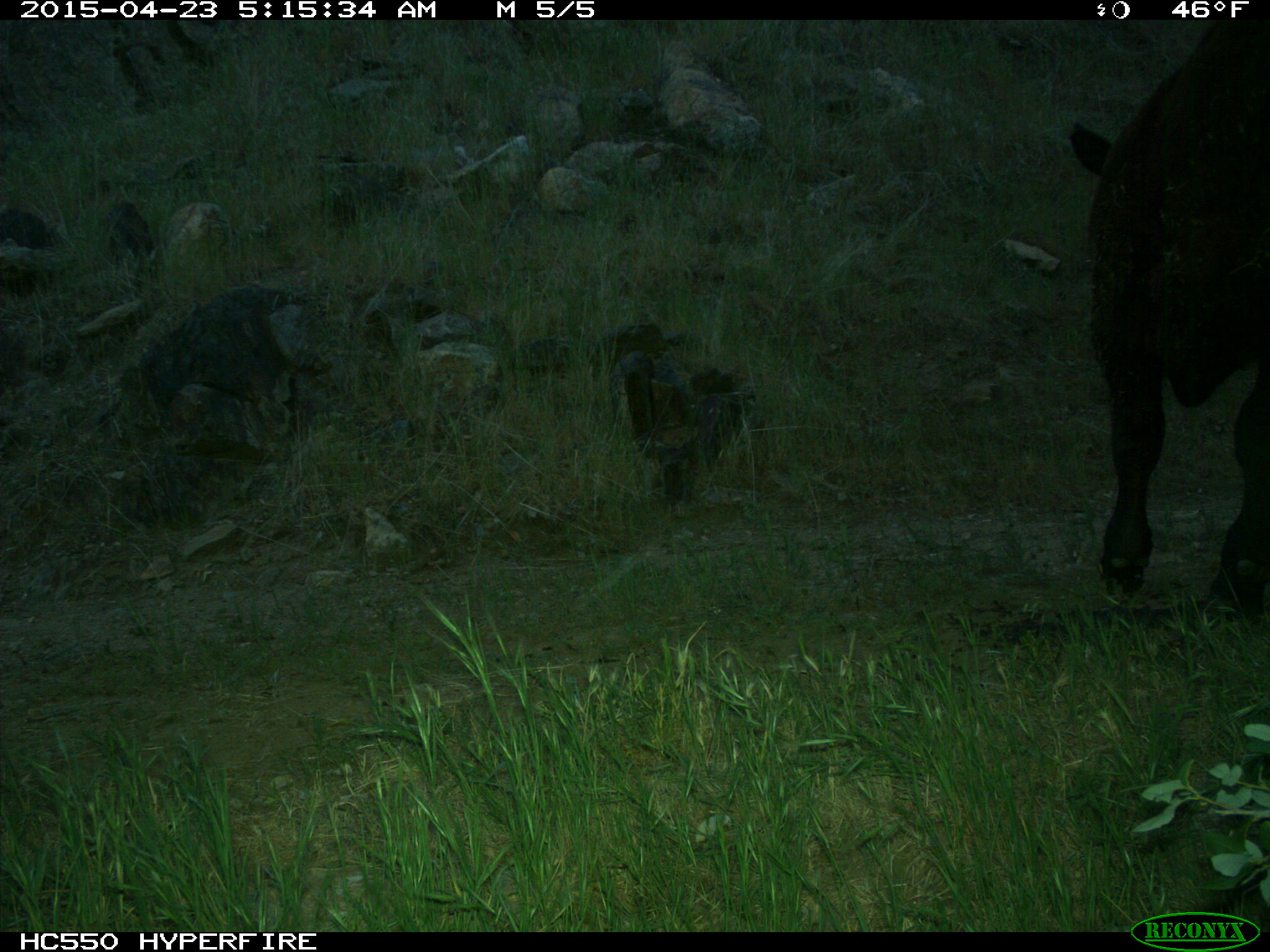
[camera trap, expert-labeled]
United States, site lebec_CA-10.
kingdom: Animalia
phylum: Chordata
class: Mammalia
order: Artiodactyla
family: Bovidae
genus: Bos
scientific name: Bos taurus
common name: domestic cow